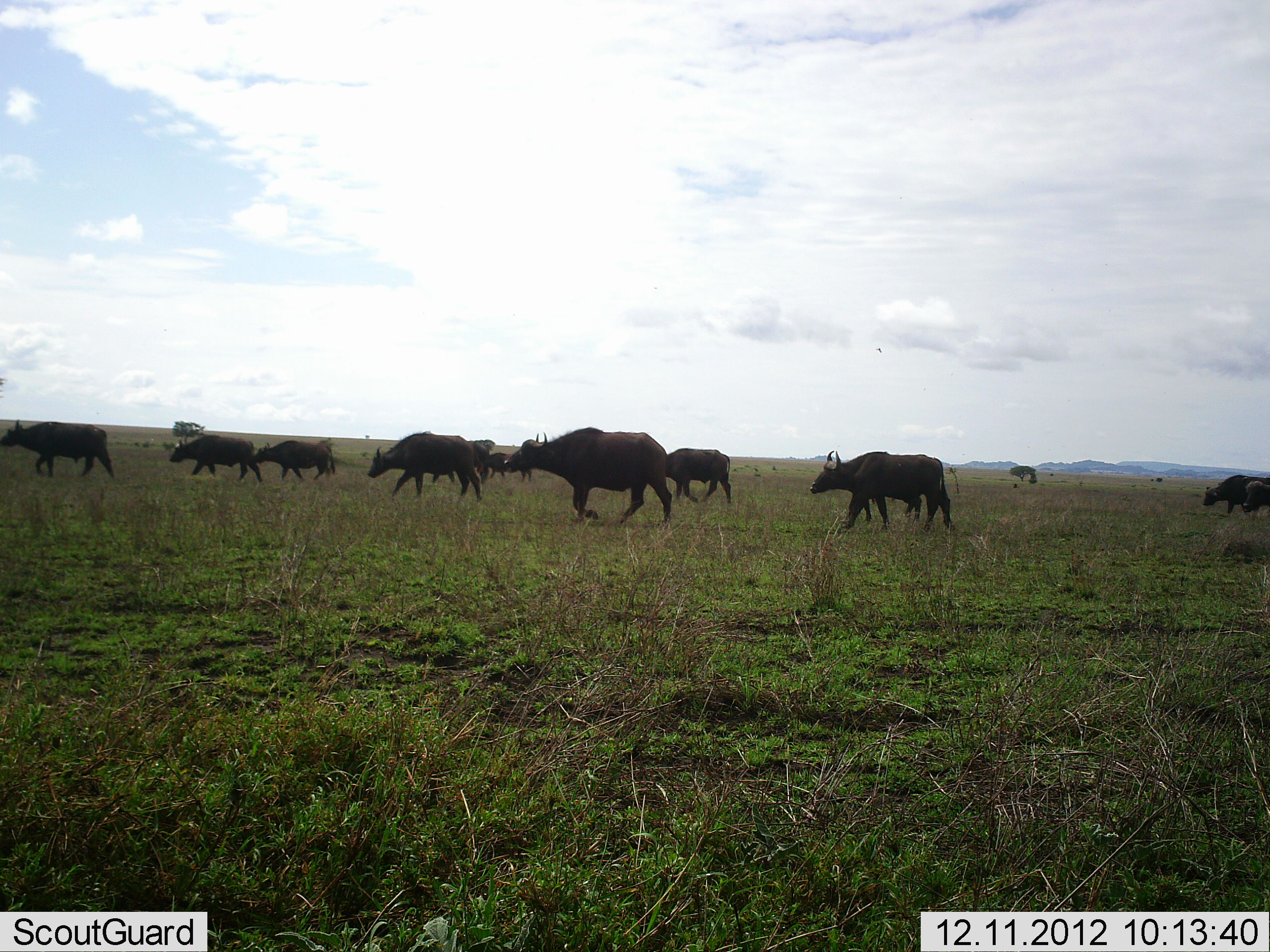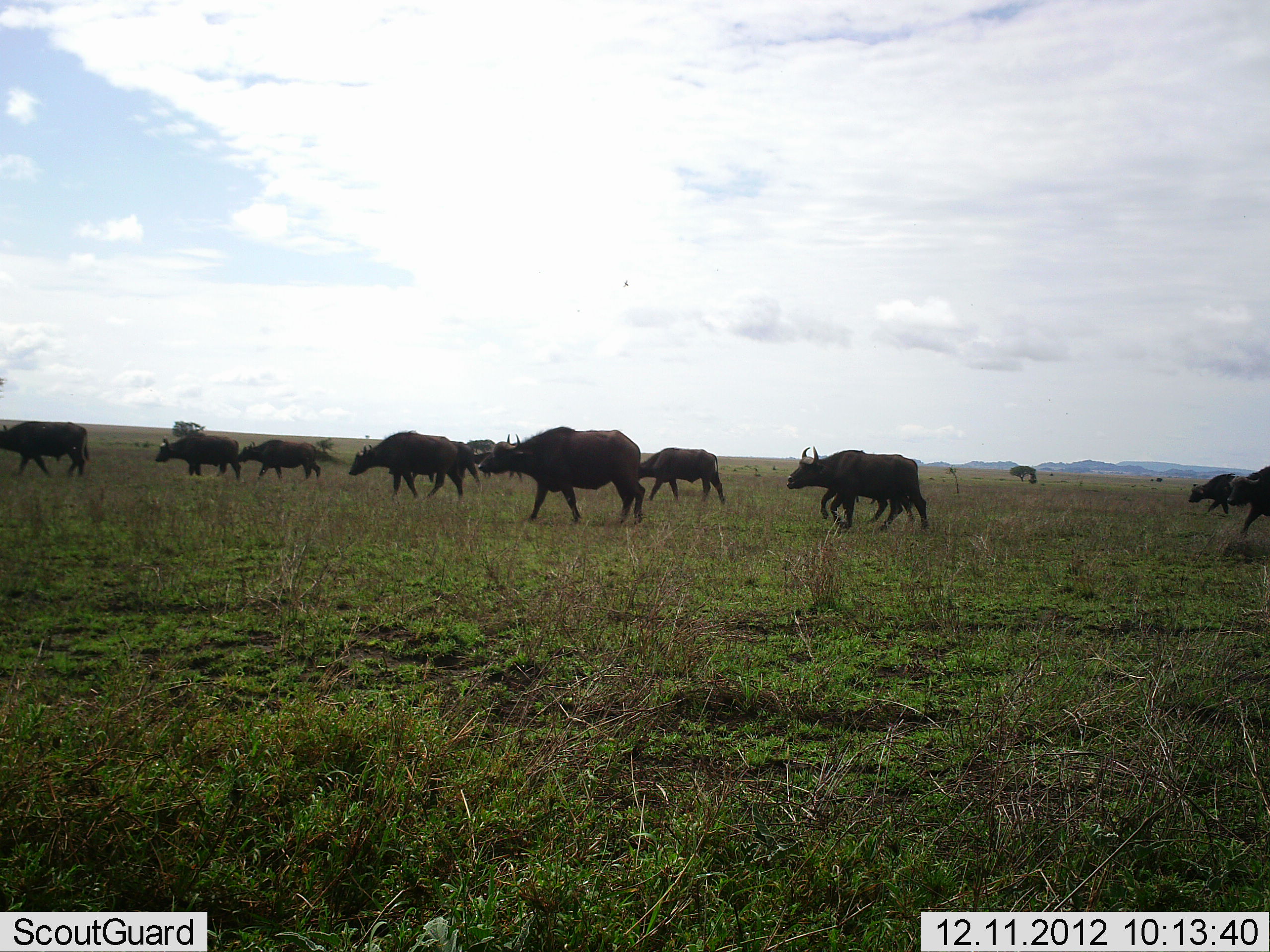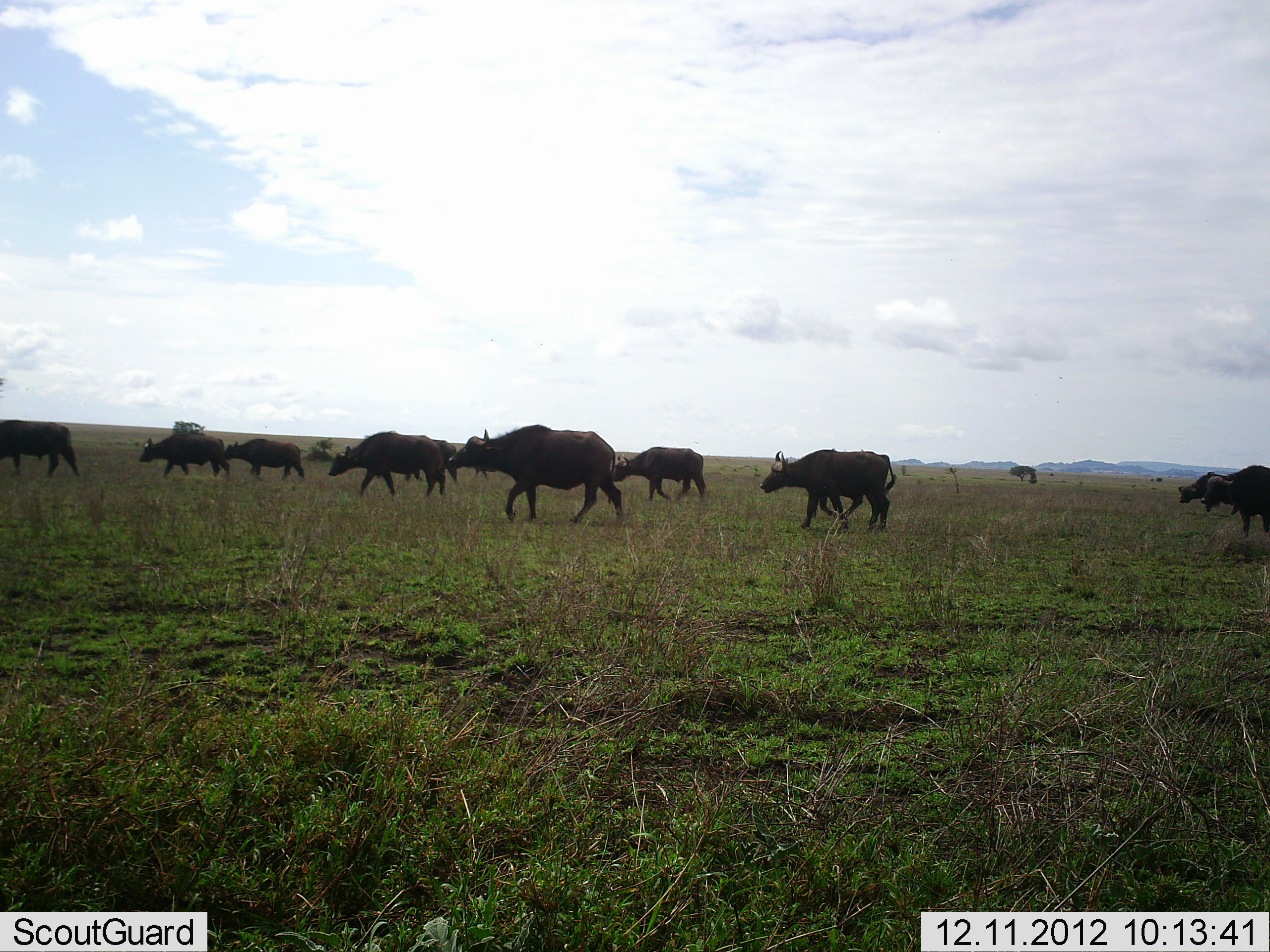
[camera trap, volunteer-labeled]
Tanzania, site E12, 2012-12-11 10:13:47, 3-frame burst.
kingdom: Animalia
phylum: Chordata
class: Mammalia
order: Artiodactyla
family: Bovidae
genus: Syncerus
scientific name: Syncerus caffer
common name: cape buffalo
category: buffalo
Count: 11-50.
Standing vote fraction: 20%.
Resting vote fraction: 0%.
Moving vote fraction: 100%.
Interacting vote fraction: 0%.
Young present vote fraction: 0%.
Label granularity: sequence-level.